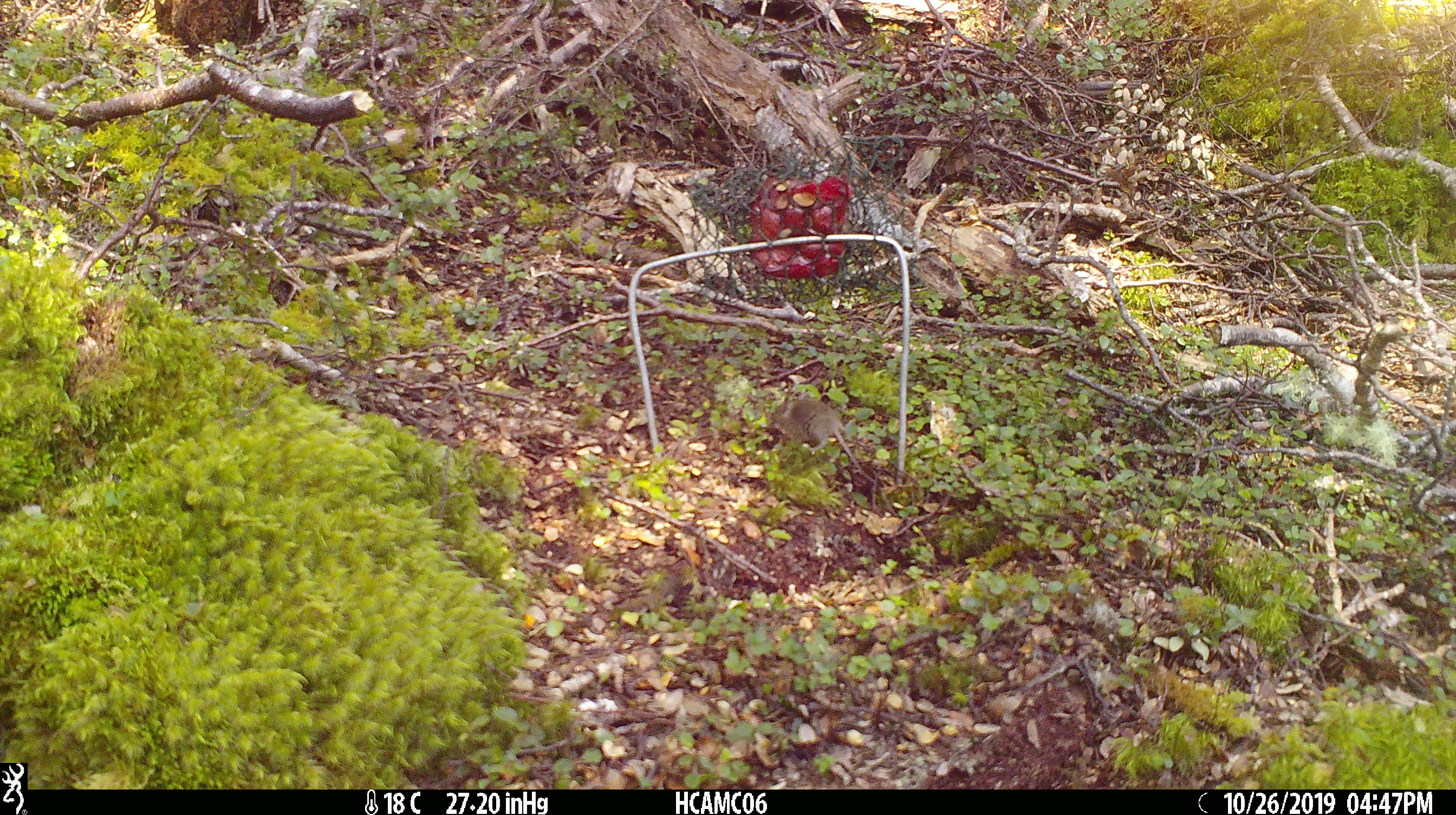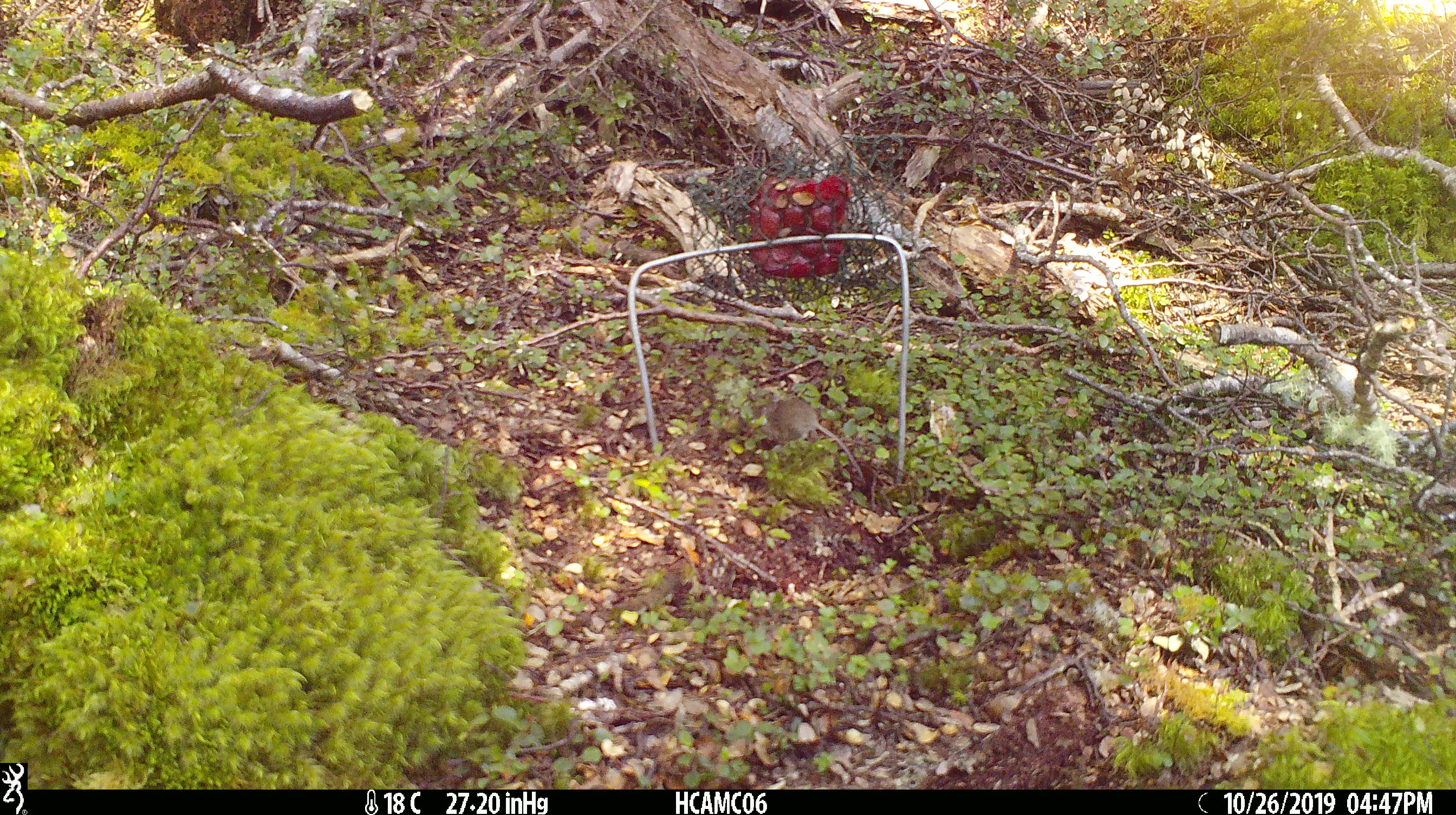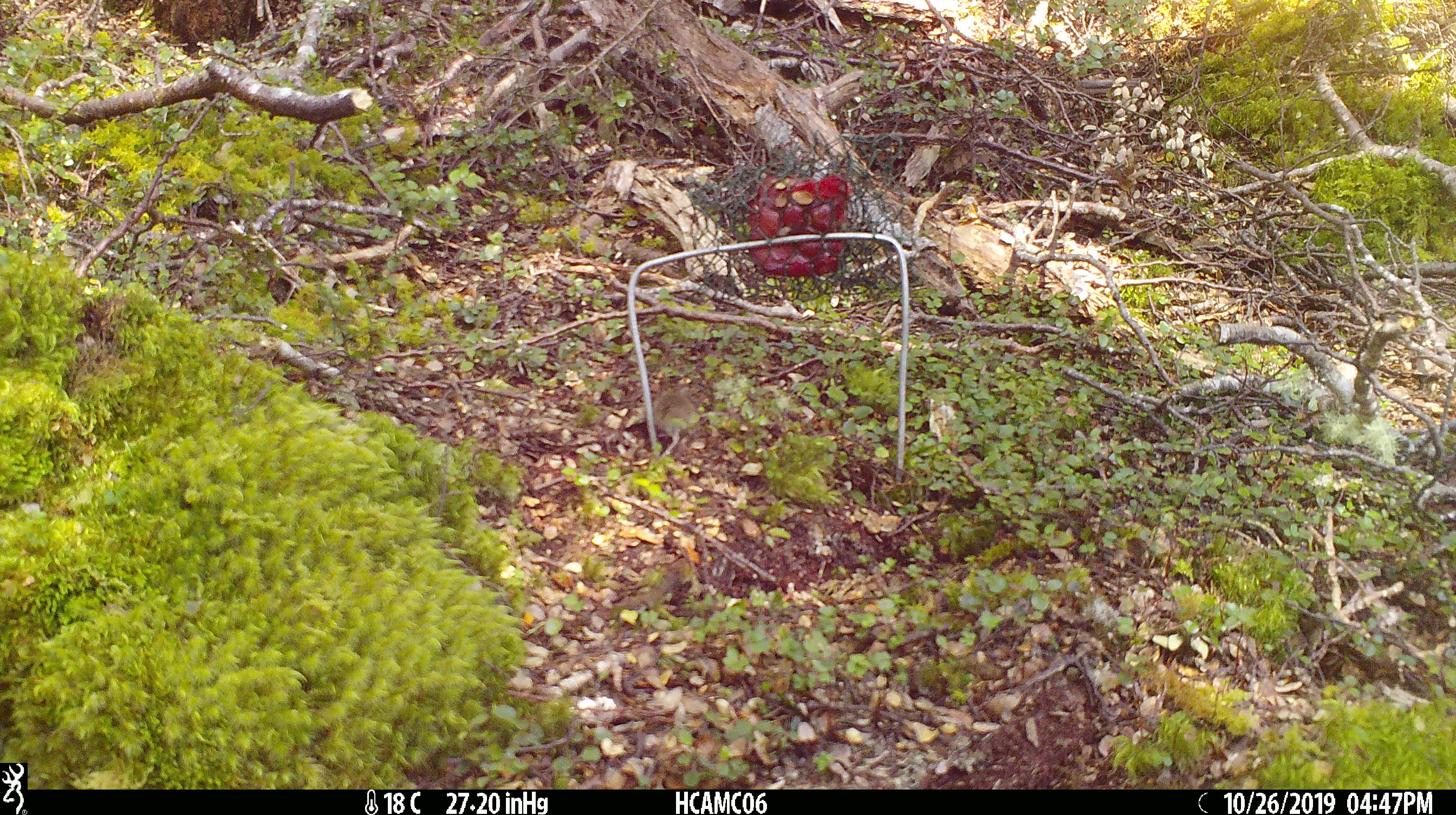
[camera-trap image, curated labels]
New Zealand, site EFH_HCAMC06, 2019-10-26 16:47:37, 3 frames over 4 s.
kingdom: Animalia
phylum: Chordata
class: Mammalia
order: Rodentia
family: Muridae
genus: Mus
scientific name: Mus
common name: mouse